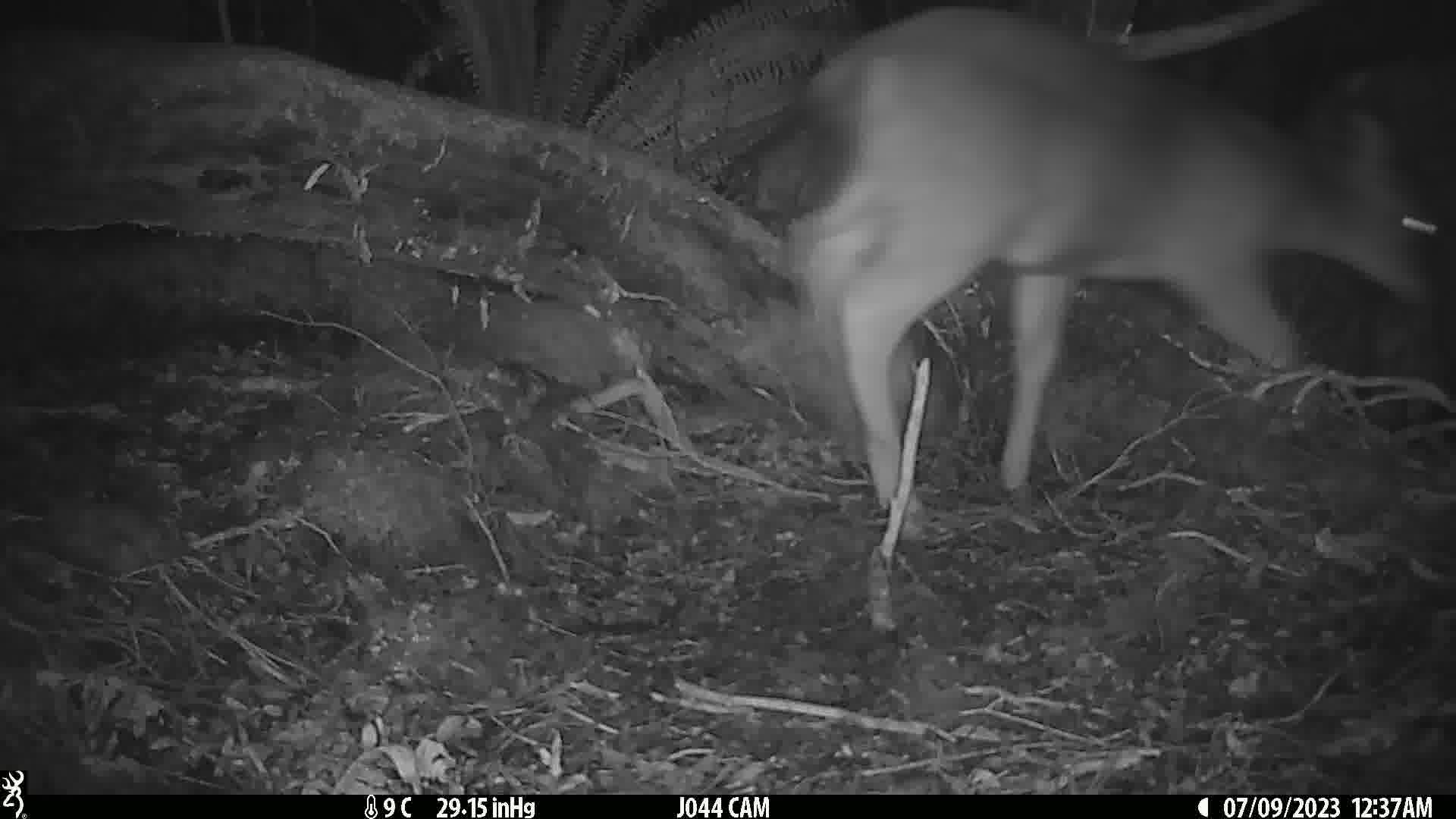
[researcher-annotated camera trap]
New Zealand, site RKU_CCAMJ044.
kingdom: Animalia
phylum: Chordata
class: Mammalia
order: Artiodactyla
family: Cervidae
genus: Odocoileus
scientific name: Odocoileus virginianus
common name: white-tailed deer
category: white tailed deer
White tailed deer (white-tailed deer) (Odocoileus virginianus).